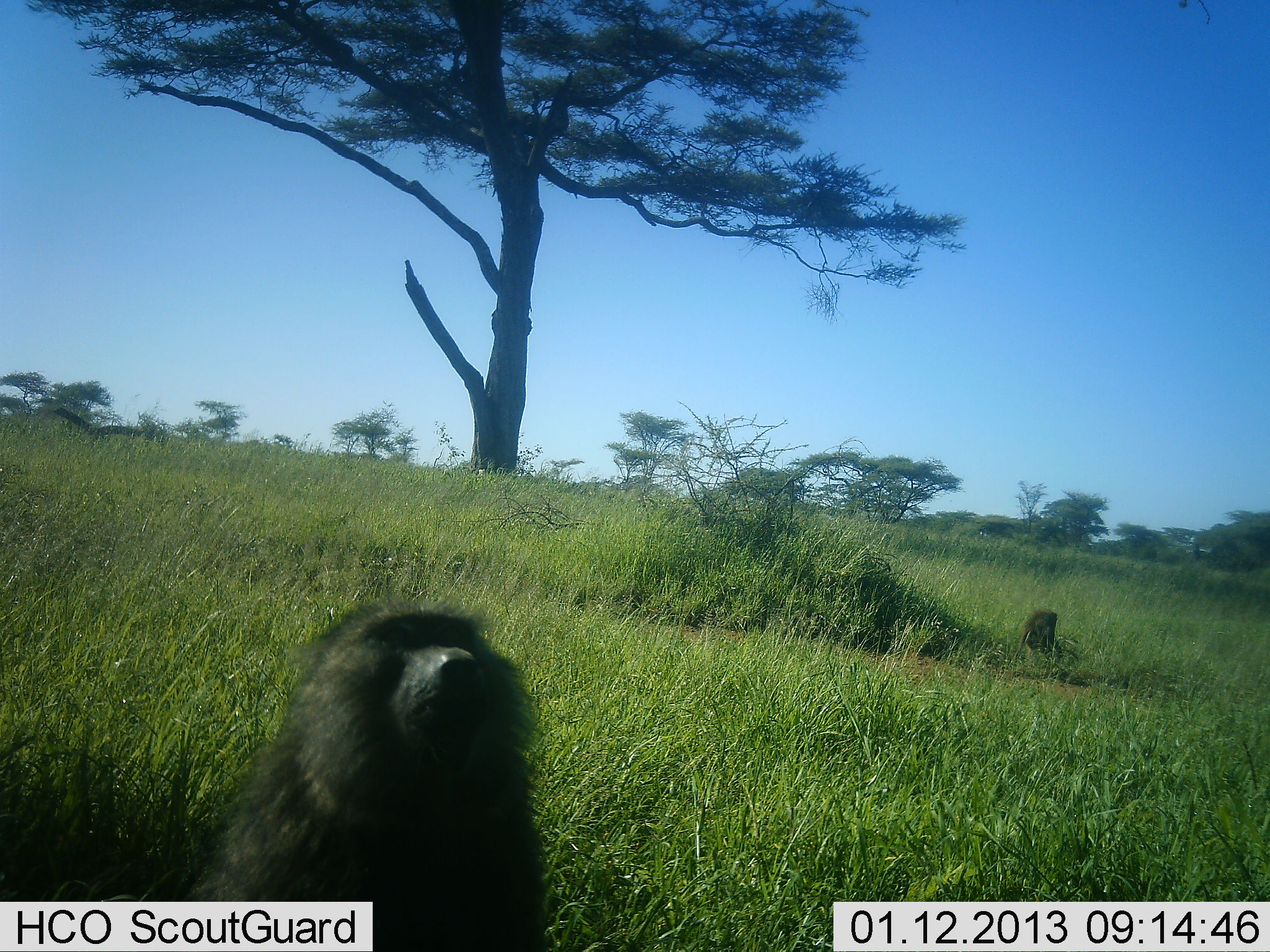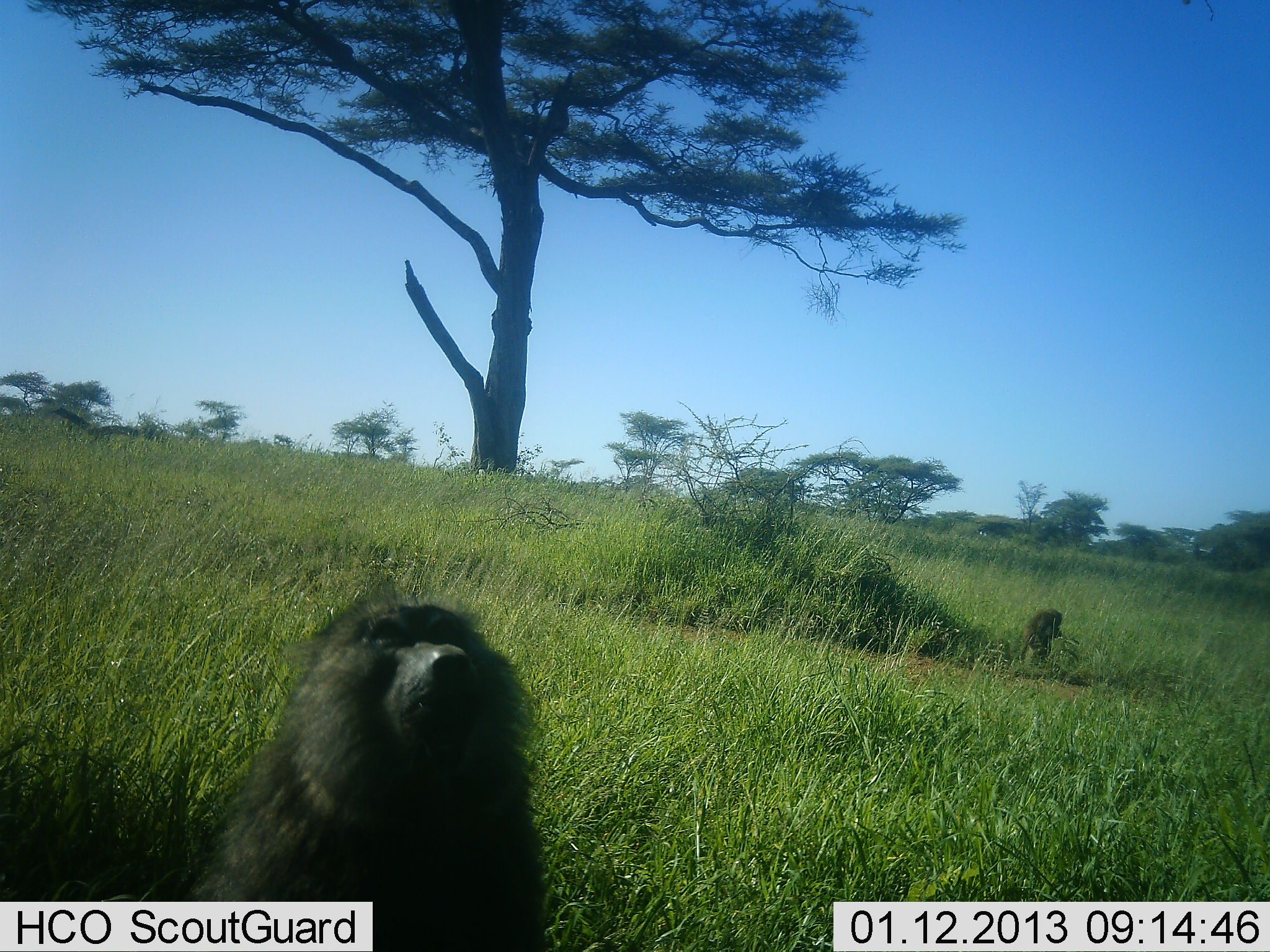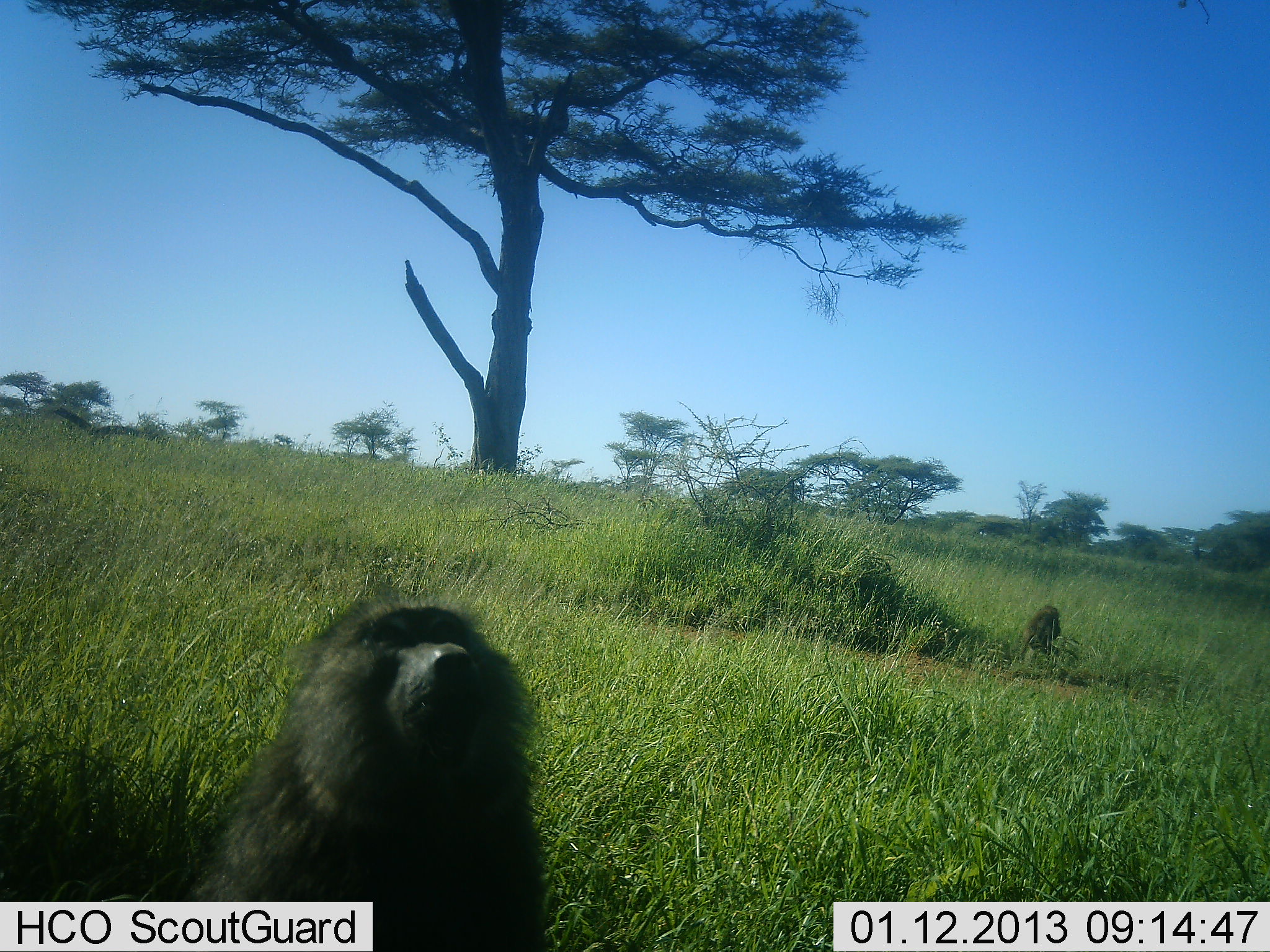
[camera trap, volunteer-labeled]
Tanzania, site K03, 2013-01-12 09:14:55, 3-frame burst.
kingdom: Animalia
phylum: Chordata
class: Mammalia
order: Primates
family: Cercopithecidae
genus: Papio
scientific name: Papio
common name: baboon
Baboon (Papio), count 2. Behavior (volunteer vote fractions): standing 36%, resting 55%, moving 3%, interacting 18%. Young present (vote fraction): 3%. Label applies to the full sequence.